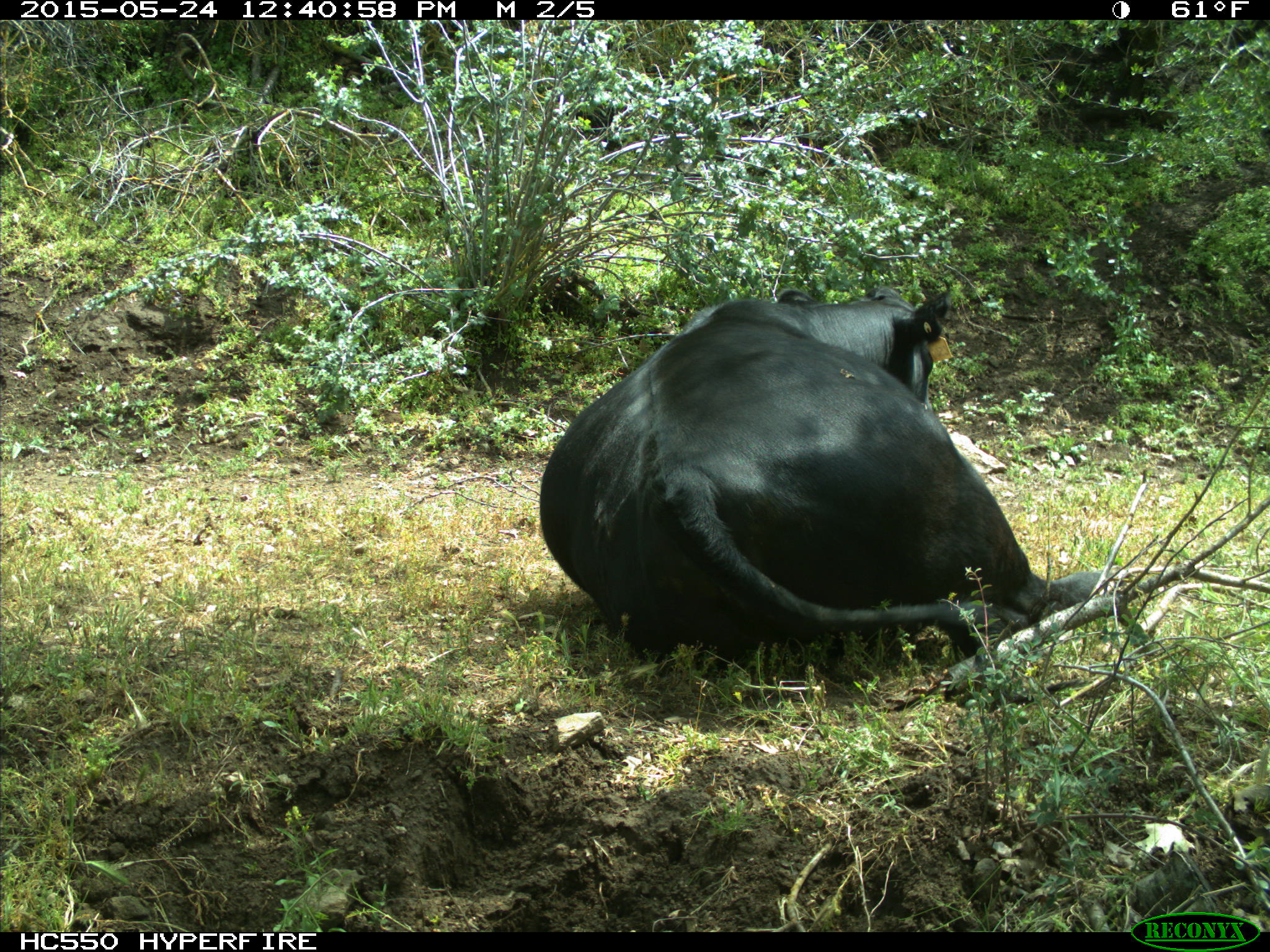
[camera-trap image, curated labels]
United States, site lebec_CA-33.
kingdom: Animalia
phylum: Chordata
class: Mammalia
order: Artiodactyla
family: Bovidae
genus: Bos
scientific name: Bos taurus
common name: domestic cow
Bos taurus (domestic cow).